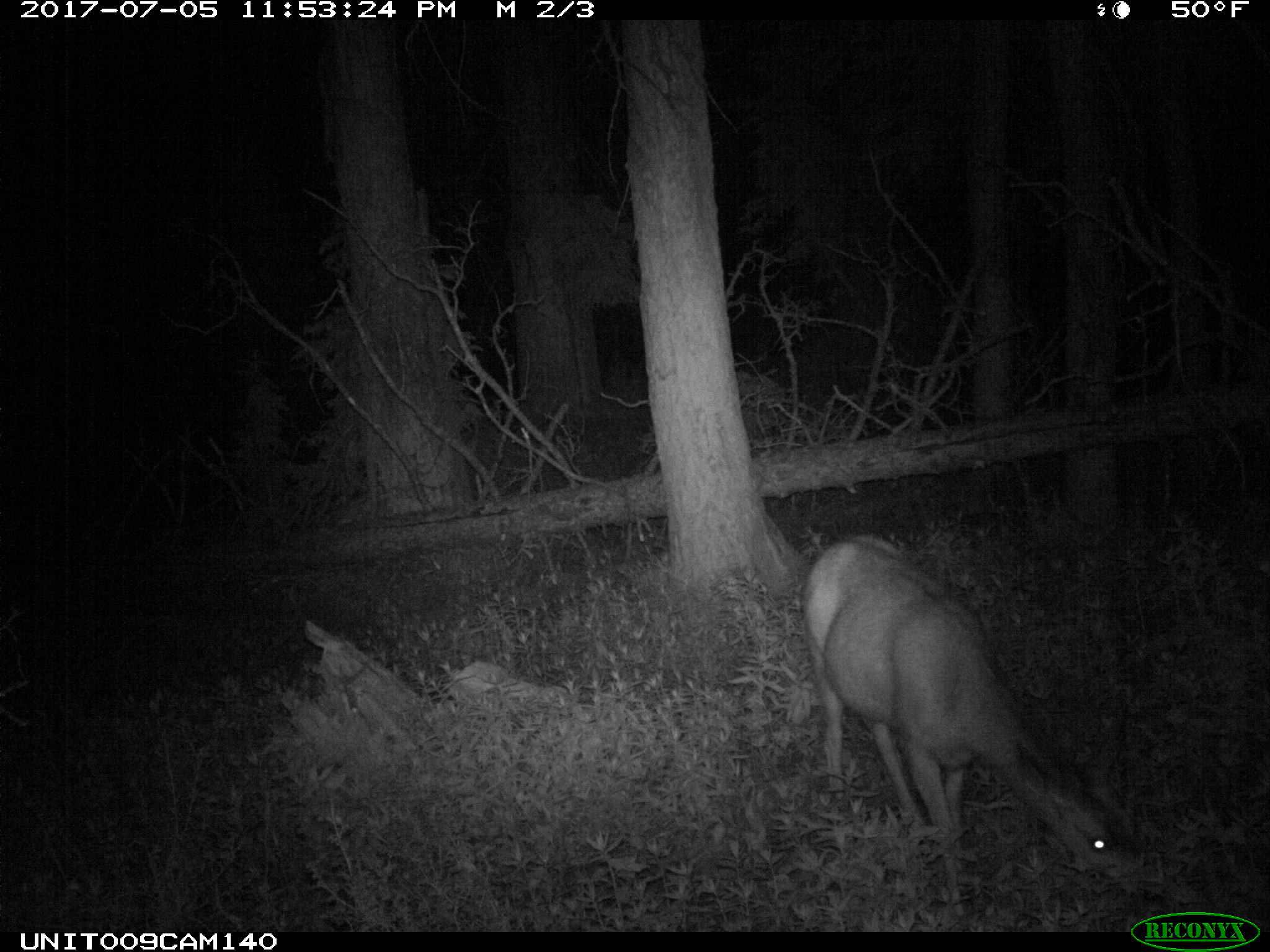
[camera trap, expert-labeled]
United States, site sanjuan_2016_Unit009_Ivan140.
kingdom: Animalia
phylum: Chordata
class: Mammalia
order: Artiodactyla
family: Cervidae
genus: Odocoileus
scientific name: Odocoileus hemionus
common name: mule deer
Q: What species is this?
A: Odocoileus hemionus (mule deer).